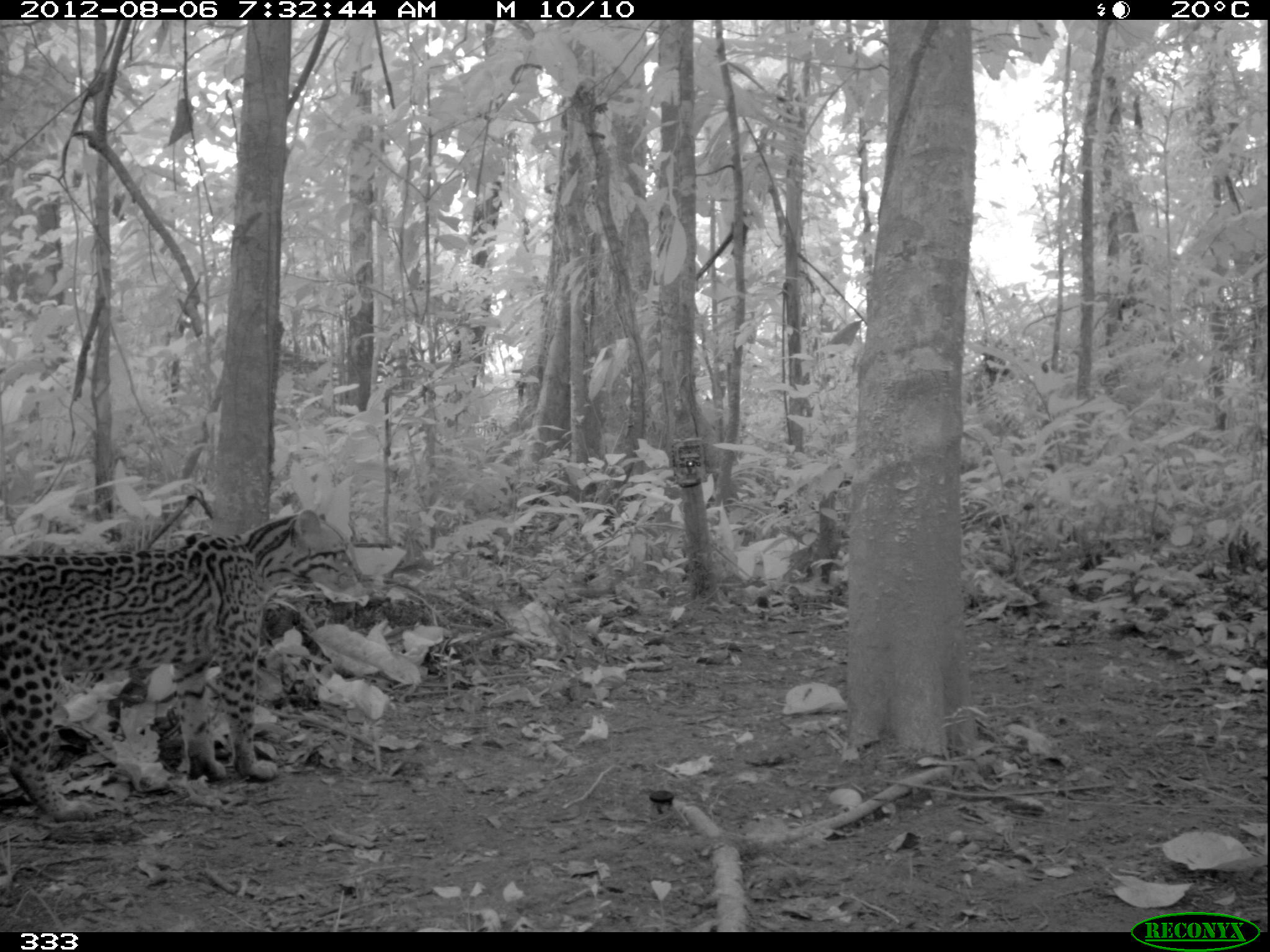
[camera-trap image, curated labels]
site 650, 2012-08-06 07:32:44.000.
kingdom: Animalia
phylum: Chordata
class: Mammalia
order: Carnivora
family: Felidae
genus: Leopardus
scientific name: Leopardus pardalis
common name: ocelot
Leopardus pardalis (ocelot).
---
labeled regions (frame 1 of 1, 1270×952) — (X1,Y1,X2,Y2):
leopardus pardalis: (0,505,368,822)